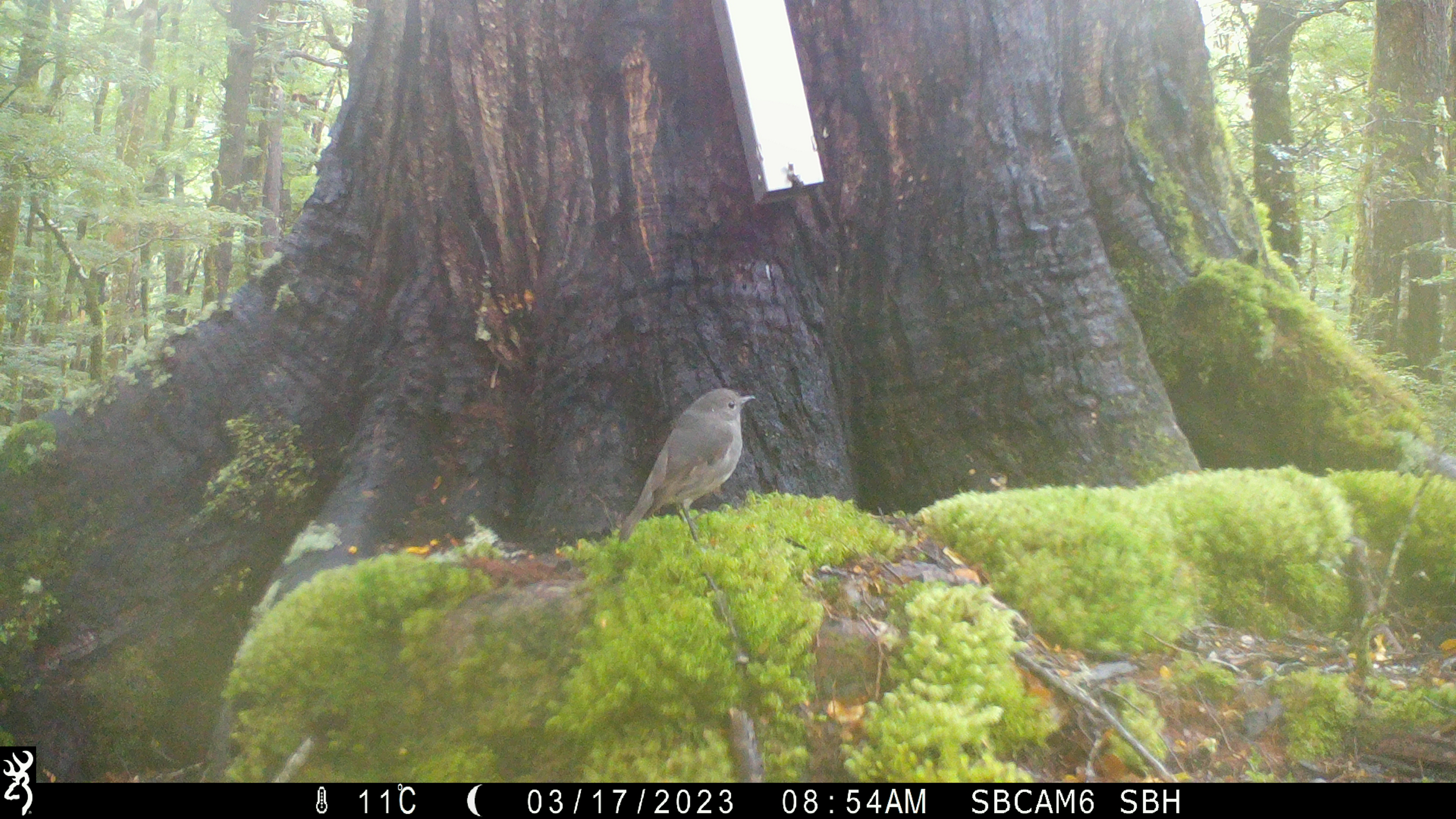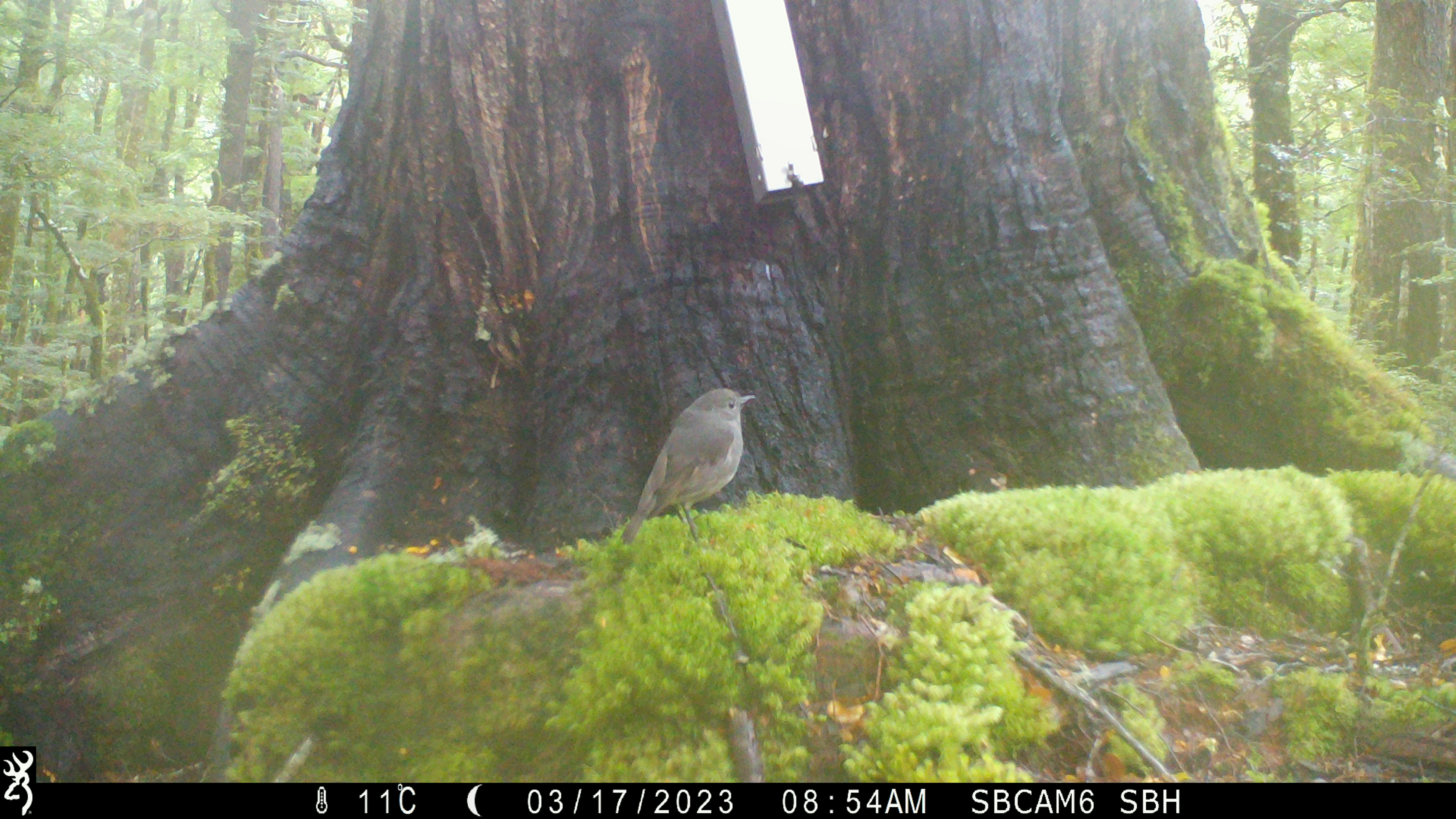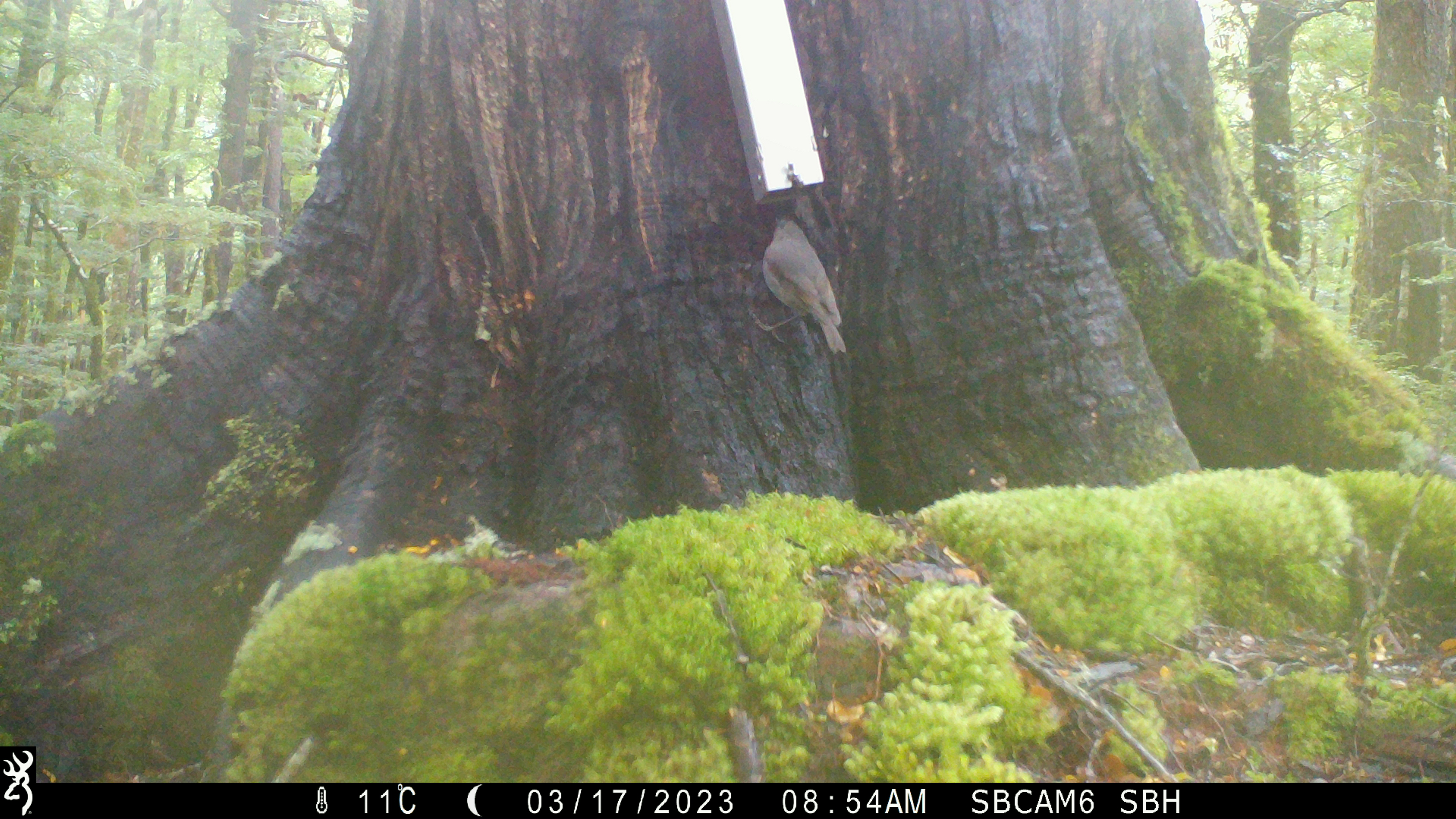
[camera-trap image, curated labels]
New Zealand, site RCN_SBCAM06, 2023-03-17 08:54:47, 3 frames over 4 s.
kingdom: Animalia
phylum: Chordata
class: Aves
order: Passeriformes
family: Petroicidae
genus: Petroica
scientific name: Petroica australis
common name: new zealand robin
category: robin